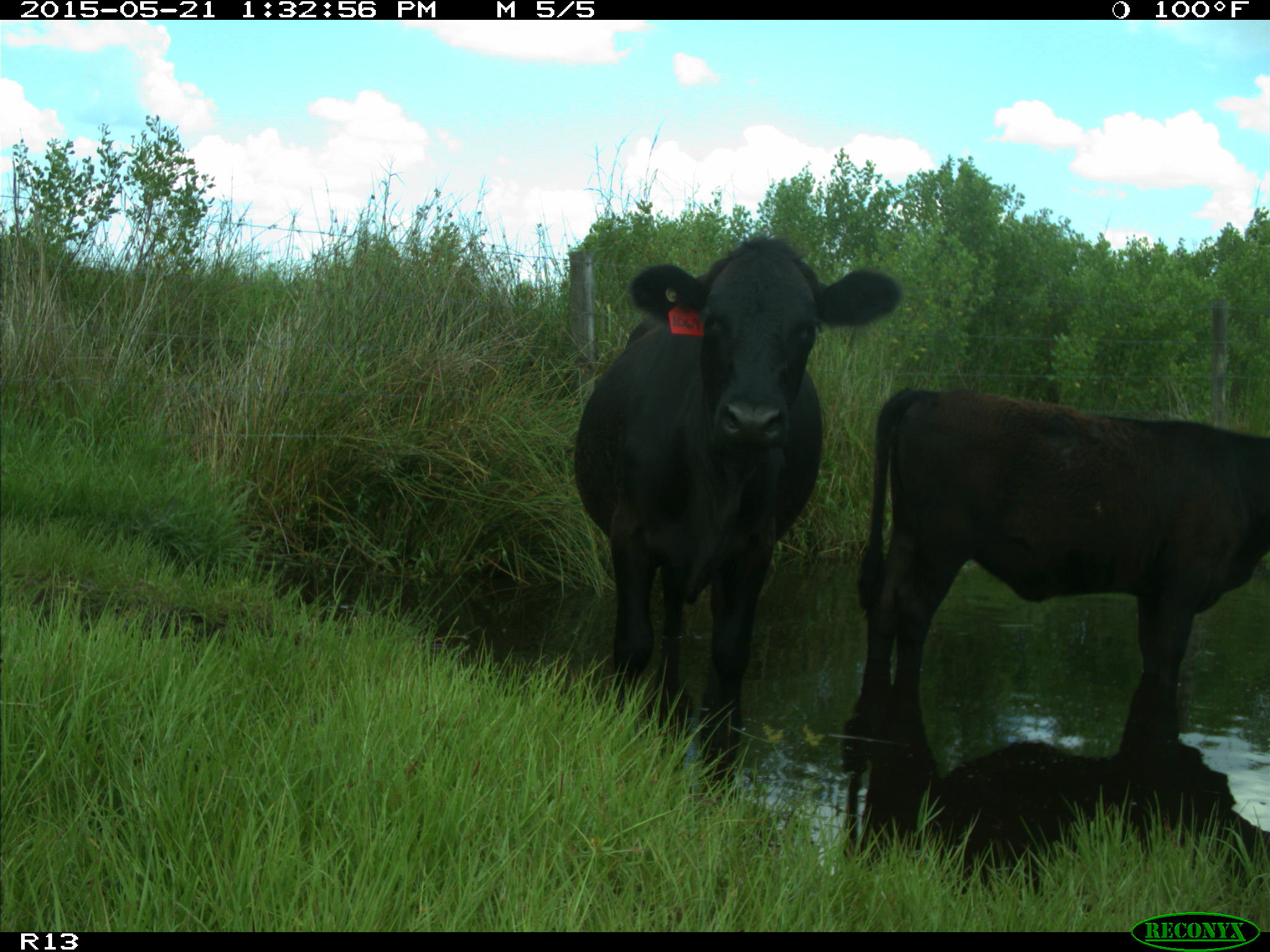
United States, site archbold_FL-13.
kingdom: Animalia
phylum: Chordata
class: Mammalia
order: Artiodactyla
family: Bovidae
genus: Bos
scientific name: Bos taurus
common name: domestic cow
Bos taurus (domestic cow).